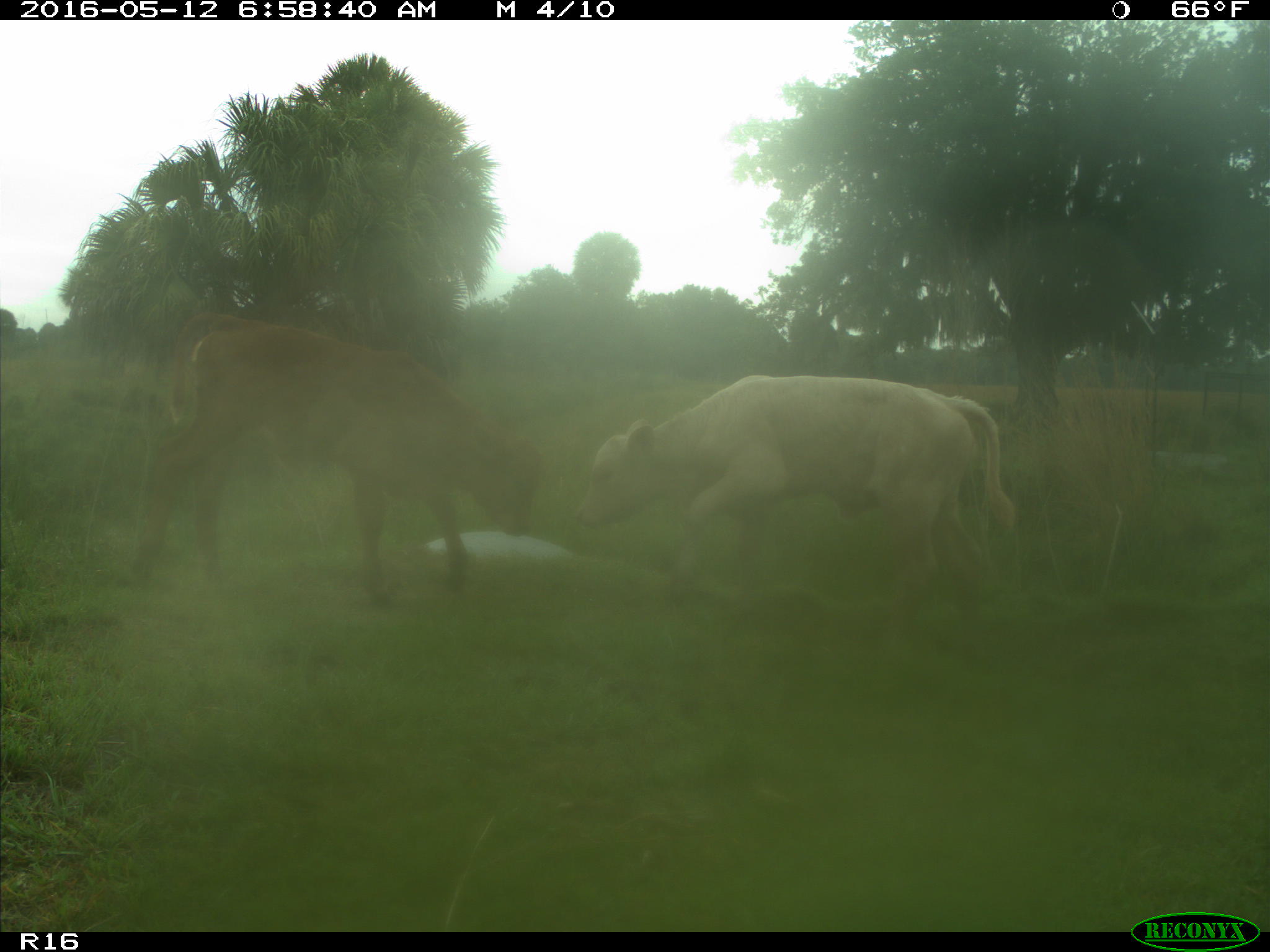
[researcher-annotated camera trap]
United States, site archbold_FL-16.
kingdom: Animalia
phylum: Chordata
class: Mammalia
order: Artiodactyla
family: Bovidae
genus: Bos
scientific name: Bos taurus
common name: domestic cow